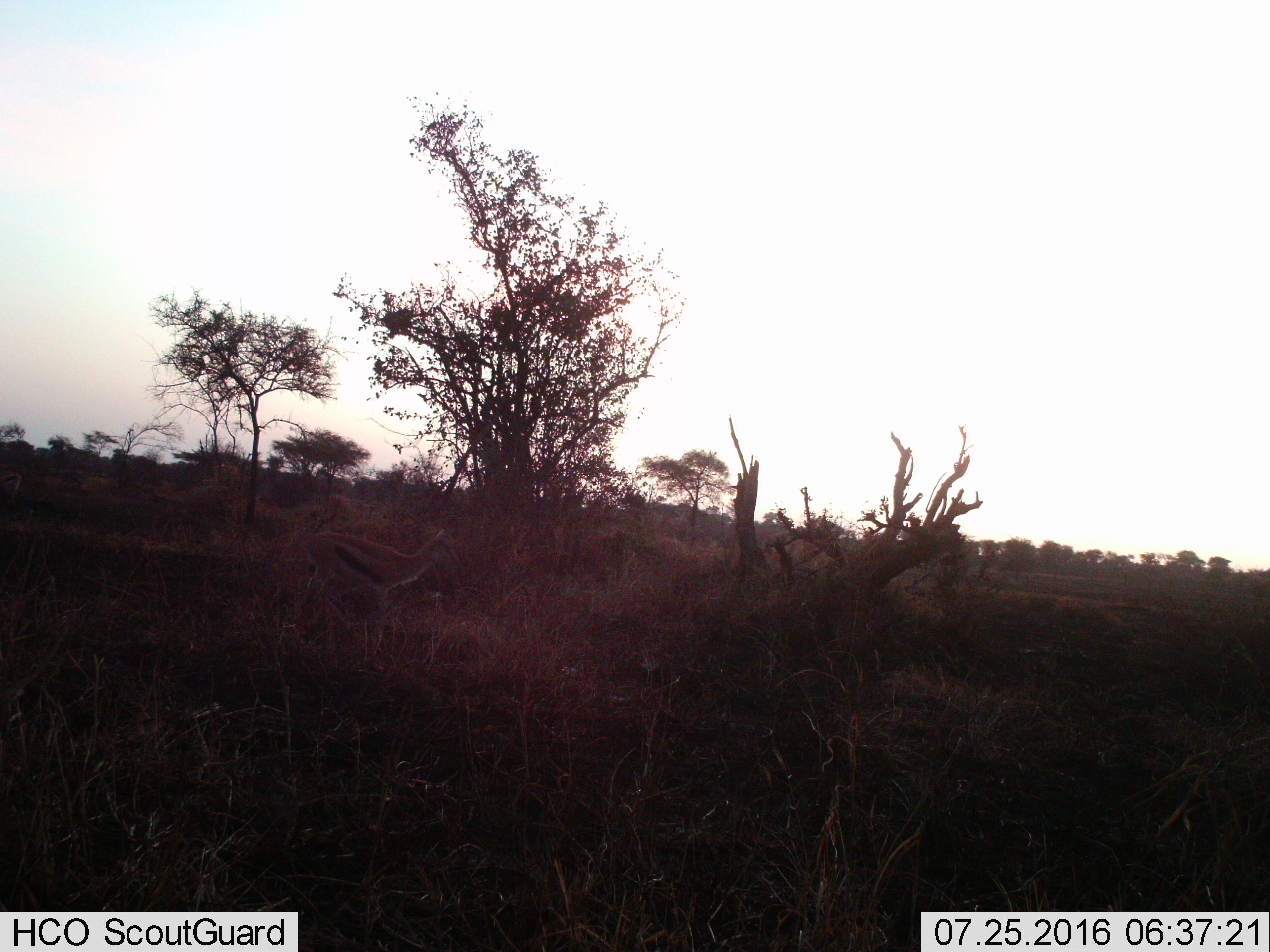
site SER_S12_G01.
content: unidentified animal